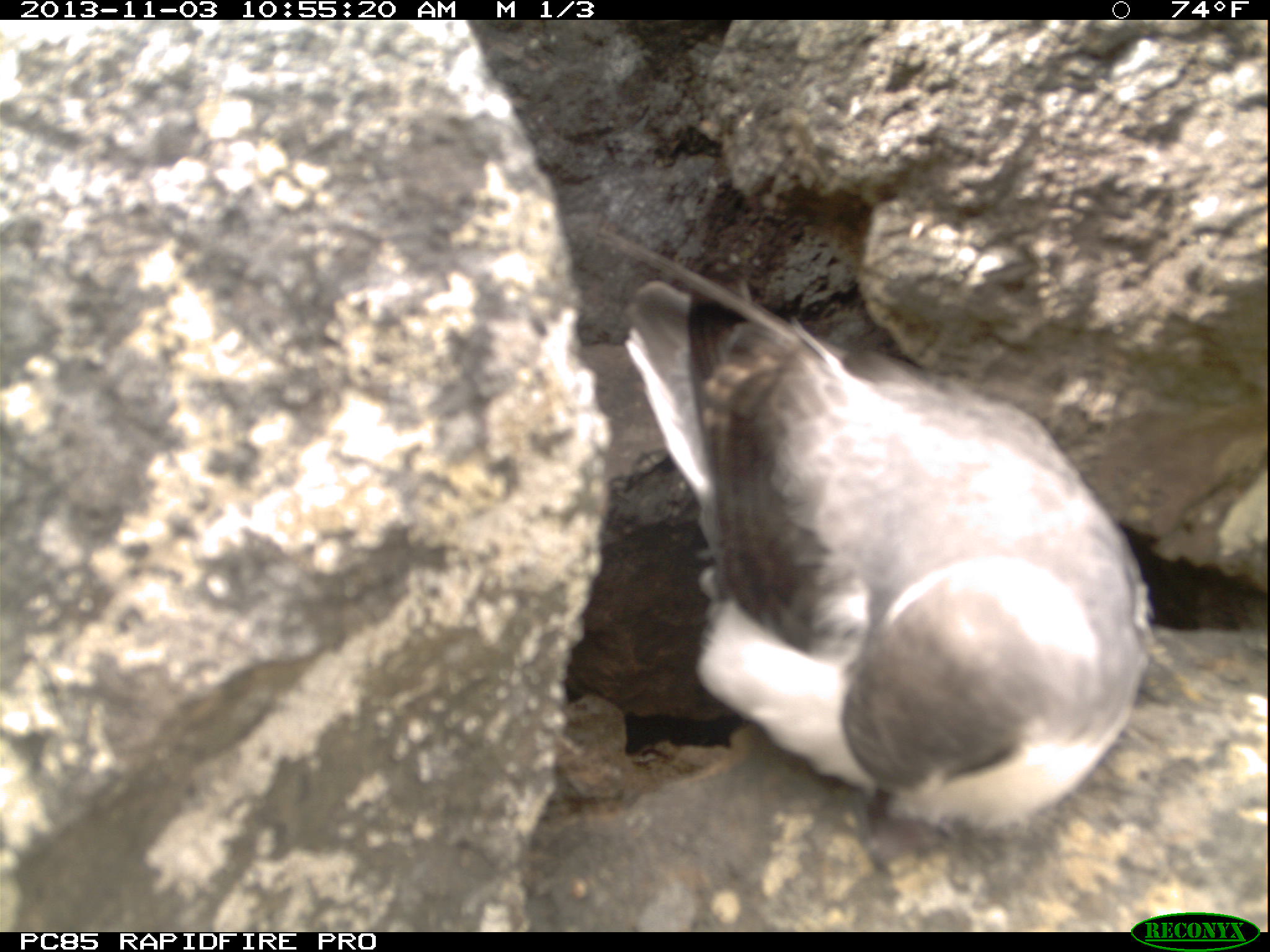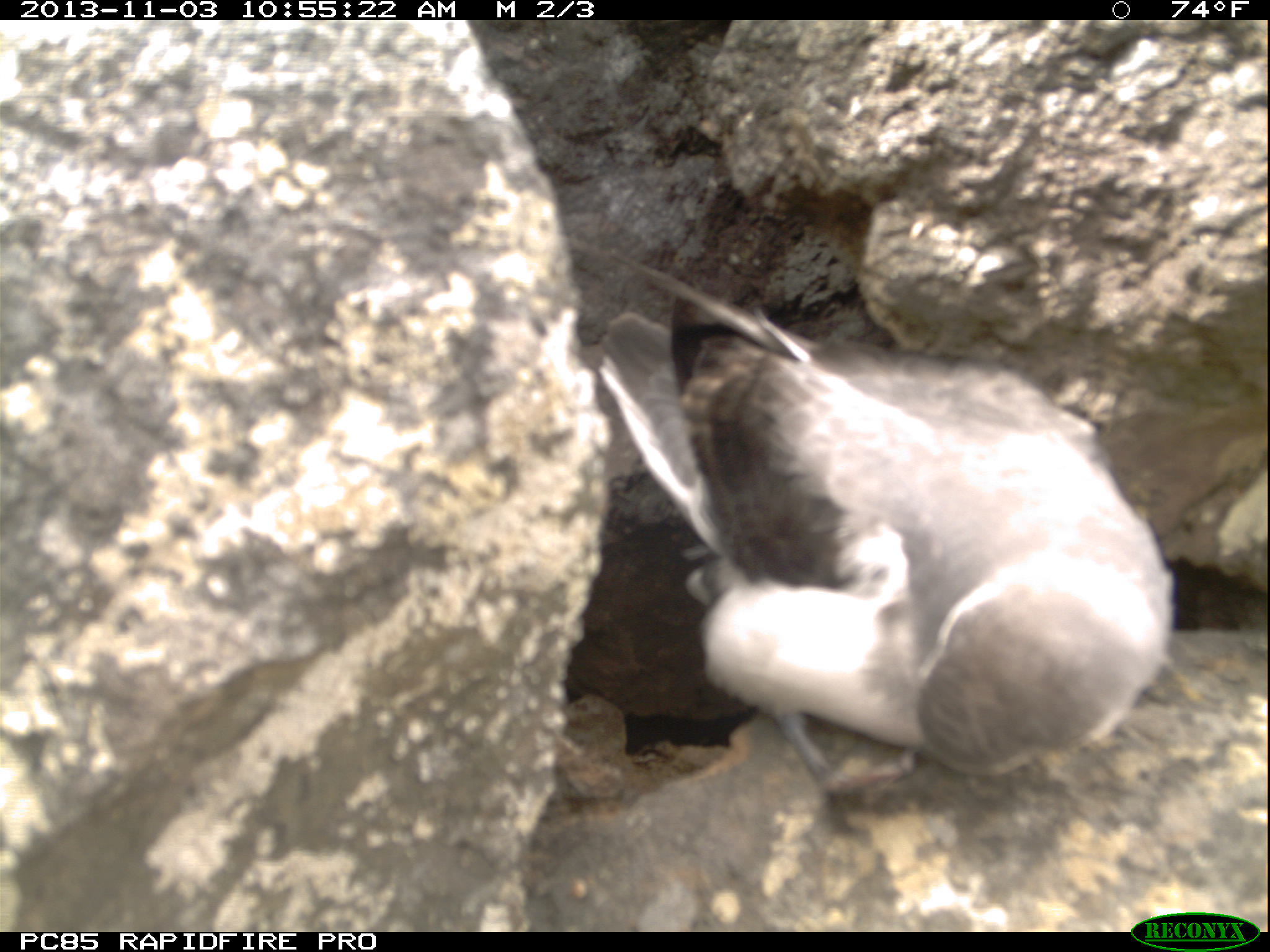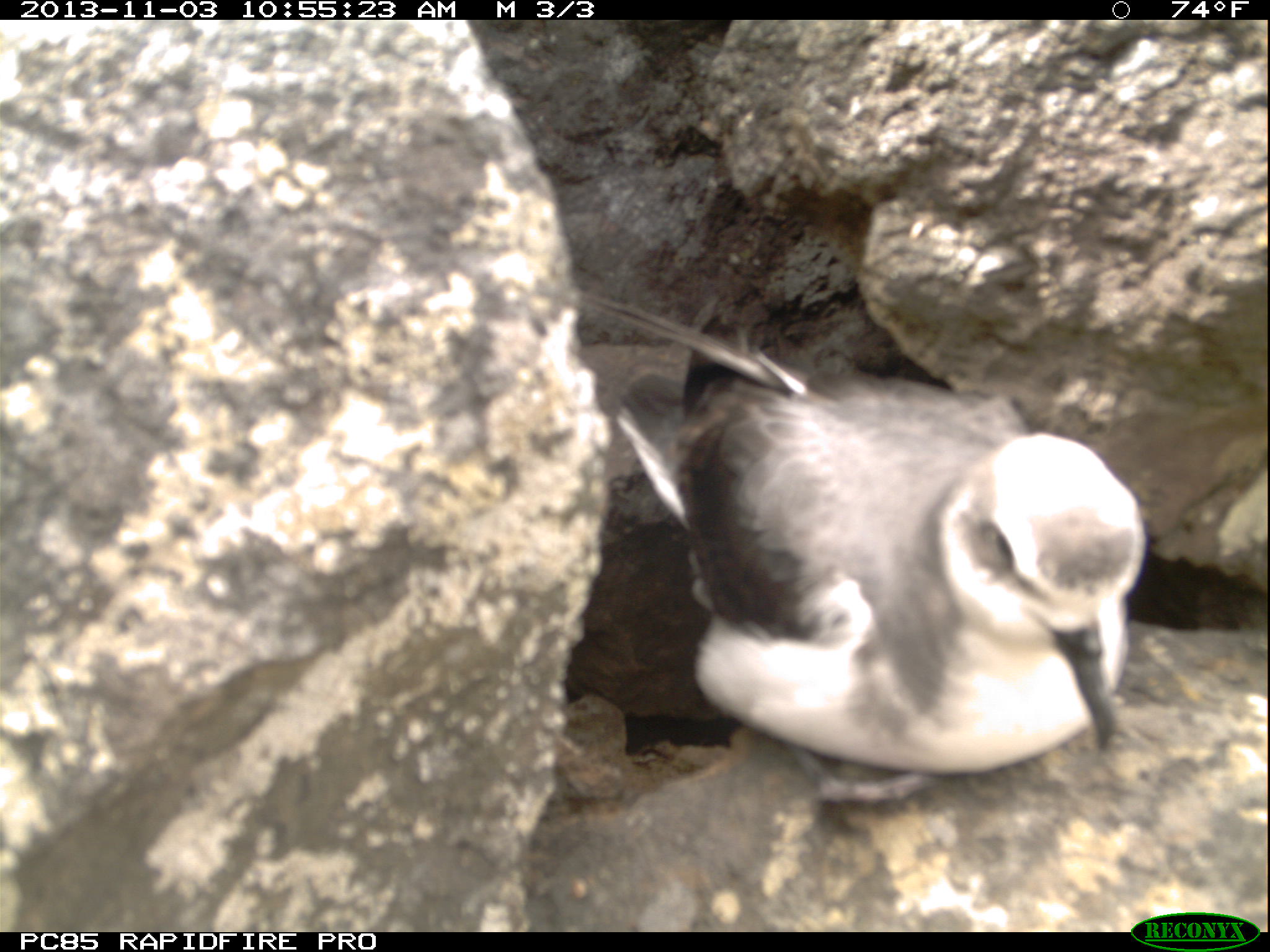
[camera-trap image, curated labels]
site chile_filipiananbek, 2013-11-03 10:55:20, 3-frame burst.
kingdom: Animalia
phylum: Chordata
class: Aves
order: Procellariiformes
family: Procellariidae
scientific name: Procellariidae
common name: petrel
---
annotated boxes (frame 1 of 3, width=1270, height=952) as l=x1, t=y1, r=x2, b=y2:
petrel: l=597, t=237, r=1160, b=844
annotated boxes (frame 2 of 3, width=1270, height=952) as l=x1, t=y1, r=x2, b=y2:
petrel: l=589, t=275, r=1183, b=804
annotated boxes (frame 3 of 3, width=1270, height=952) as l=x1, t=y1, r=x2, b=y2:
petrel: l=574, t=278, r=1153, b=774